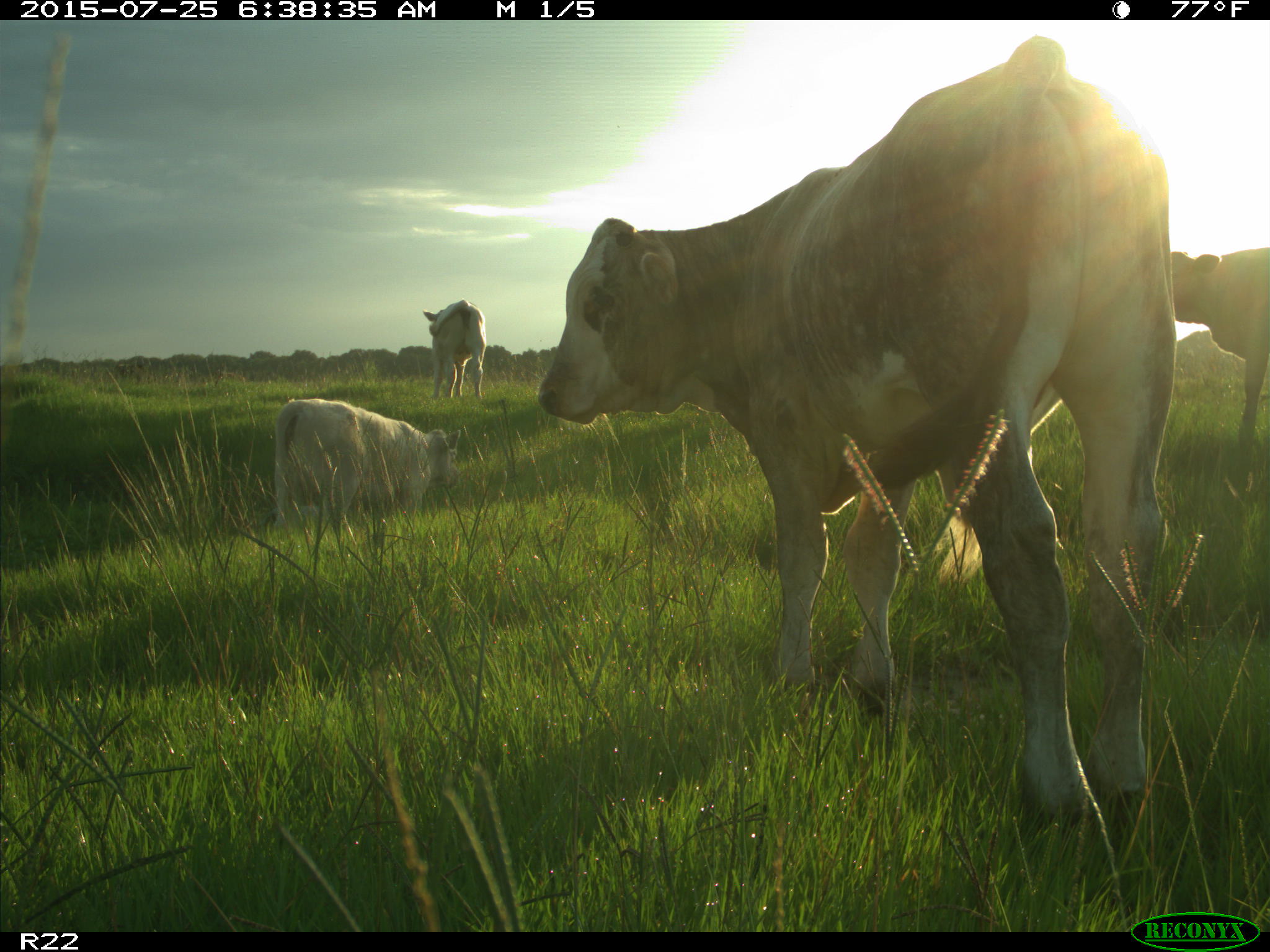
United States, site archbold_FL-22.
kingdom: Animalia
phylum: Chordata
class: Mammalia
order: Artiodactyla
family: Bovidae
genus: Bos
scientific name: Bos taurus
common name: domestic cow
Bos taurus (domestic cow).